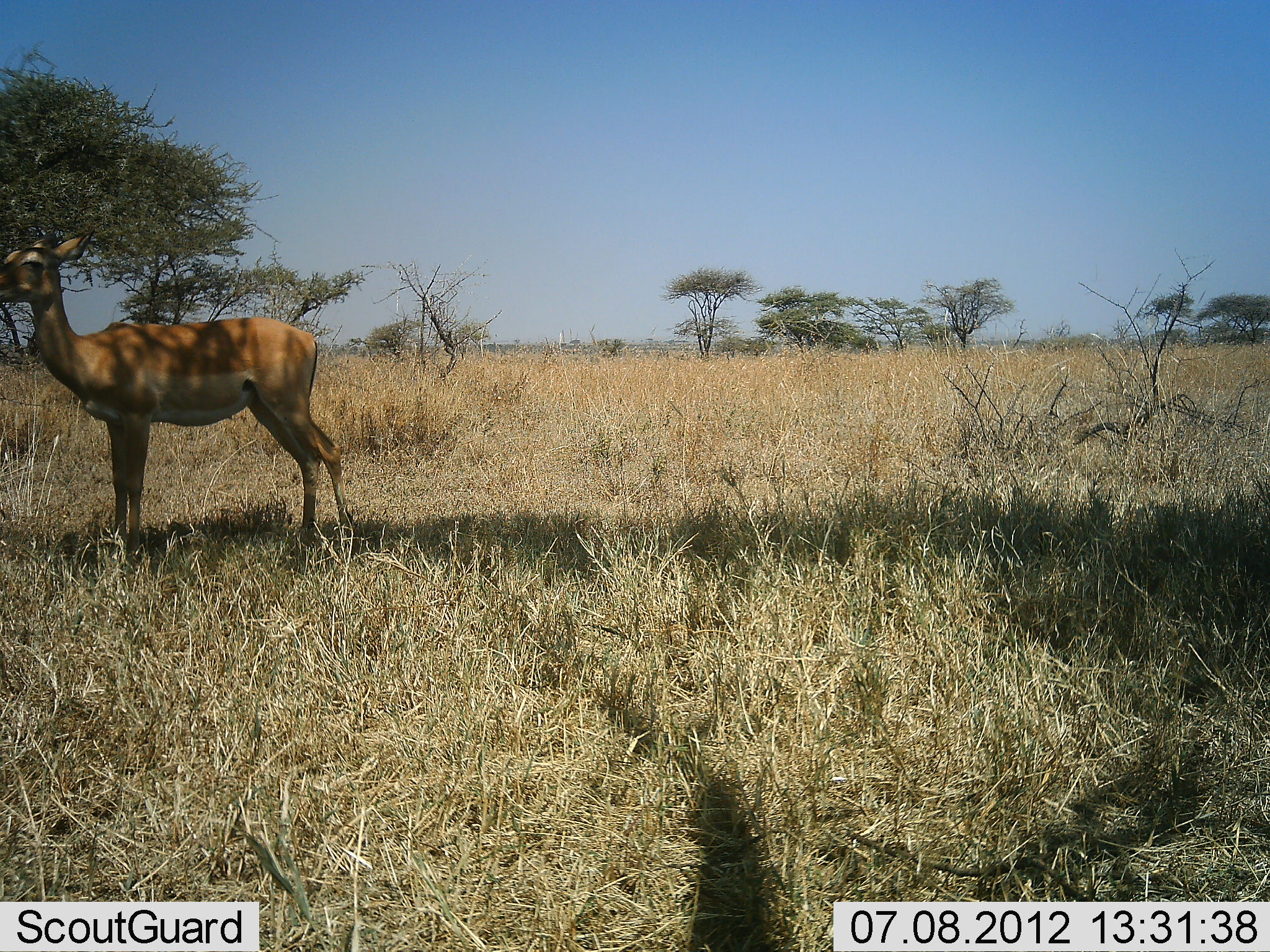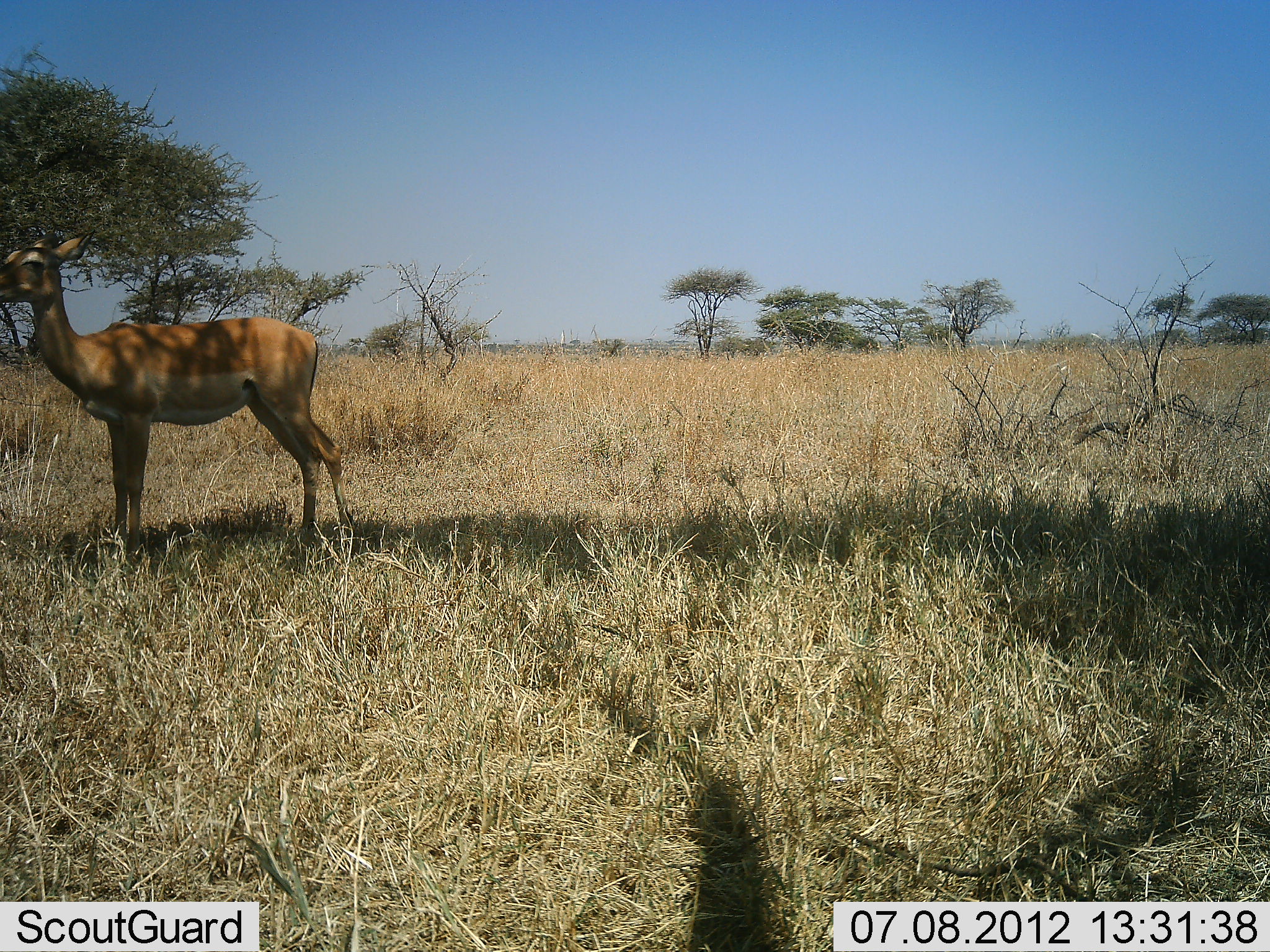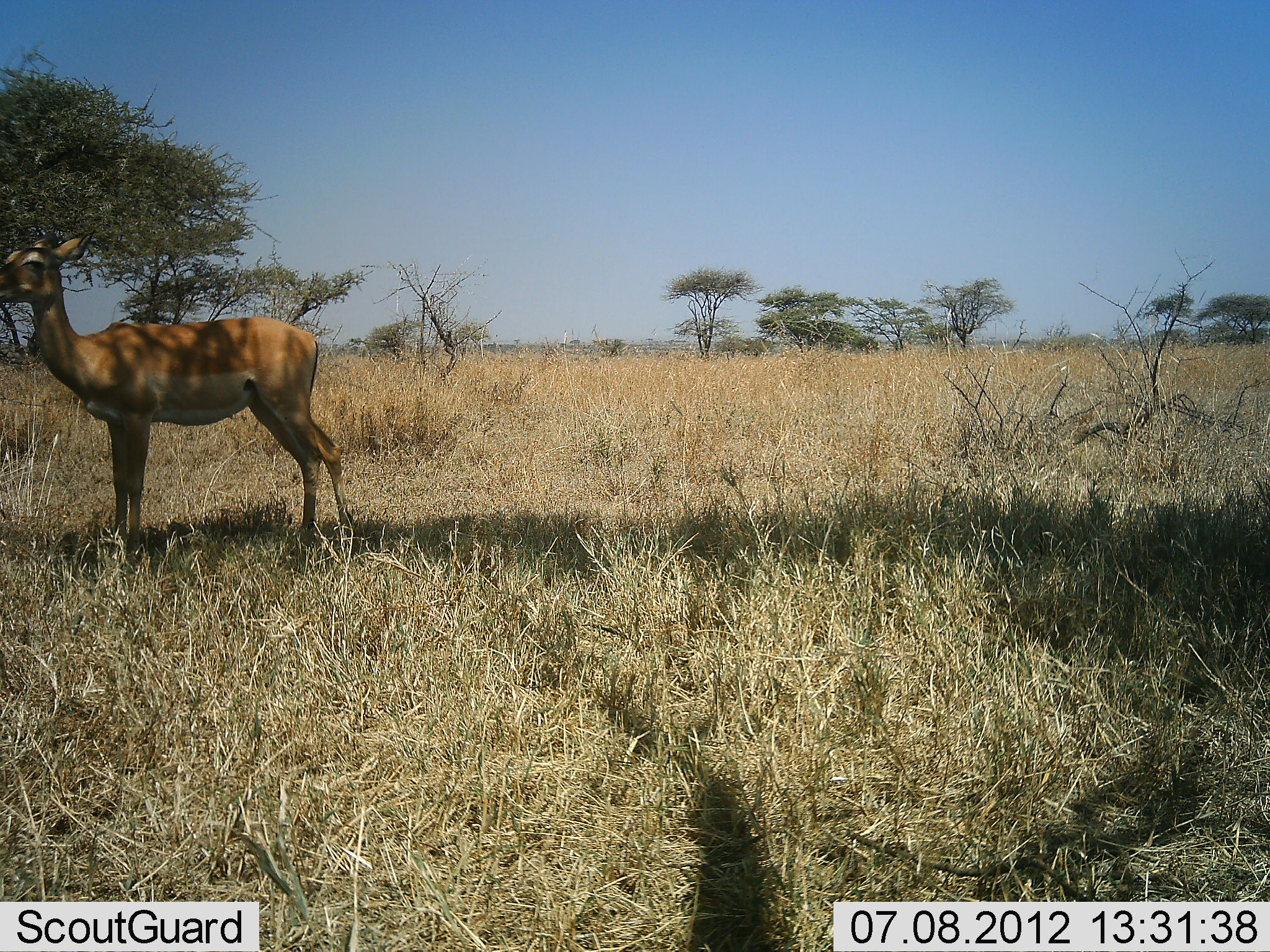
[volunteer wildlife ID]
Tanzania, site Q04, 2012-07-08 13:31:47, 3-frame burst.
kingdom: Animalia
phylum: Chordata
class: Mammalia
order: Artiodactyla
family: Bovidae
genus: Aepyceros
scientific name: Aepyceros melampus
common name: impala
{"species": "impala (Aepyceros melampus)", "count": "1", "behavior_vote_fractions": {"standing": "90%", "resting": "0%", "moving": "0%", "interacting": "0%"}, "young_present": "0%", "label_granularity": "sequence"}